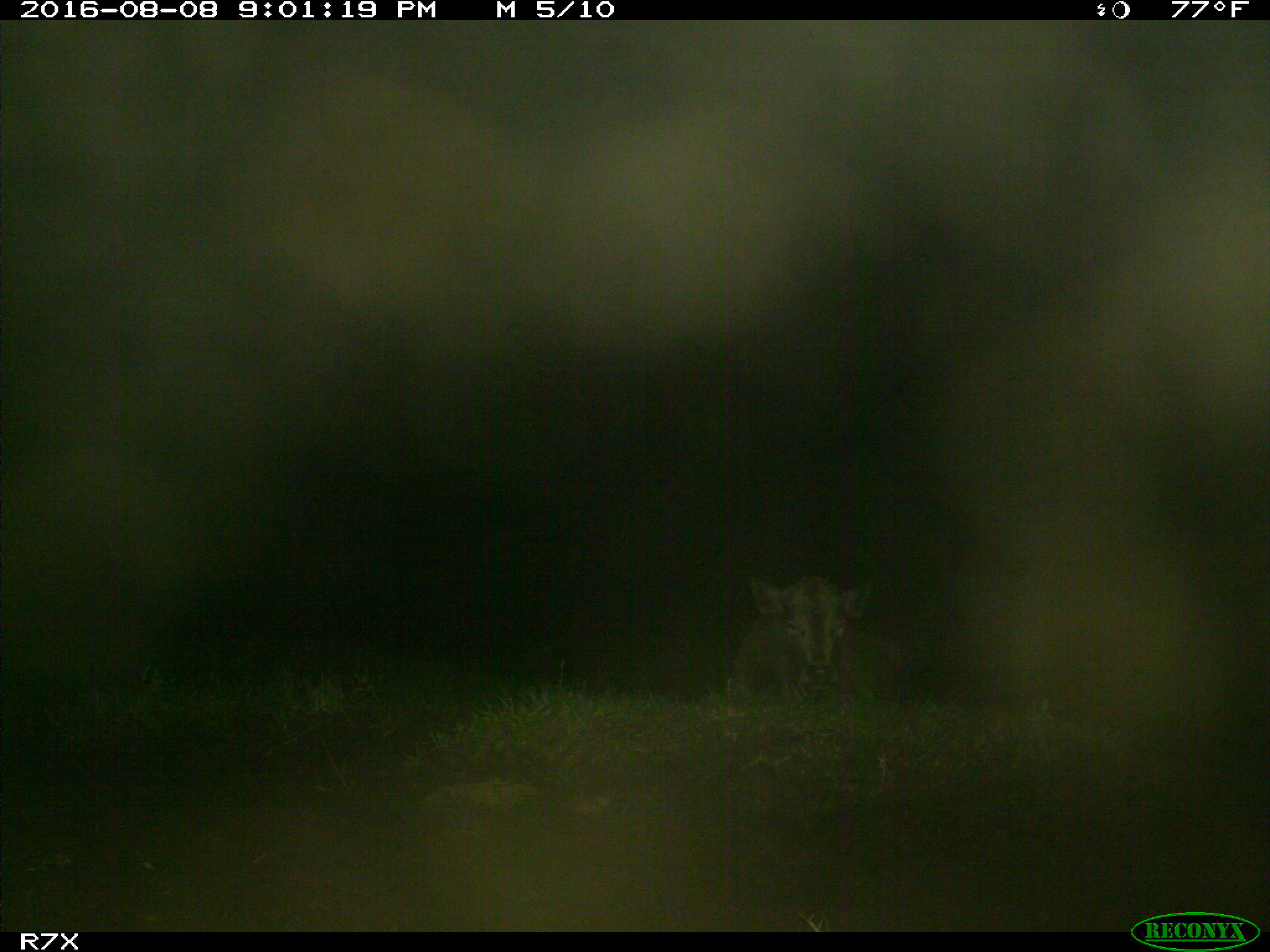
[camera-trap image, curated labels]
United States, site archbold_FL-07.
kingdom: Animalia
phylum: Chordata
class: Mammalia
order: Artiodactyla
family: Bovidae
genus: Bos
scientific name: Bos taurus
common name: domestic cow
Bos taurus (domestic cow).